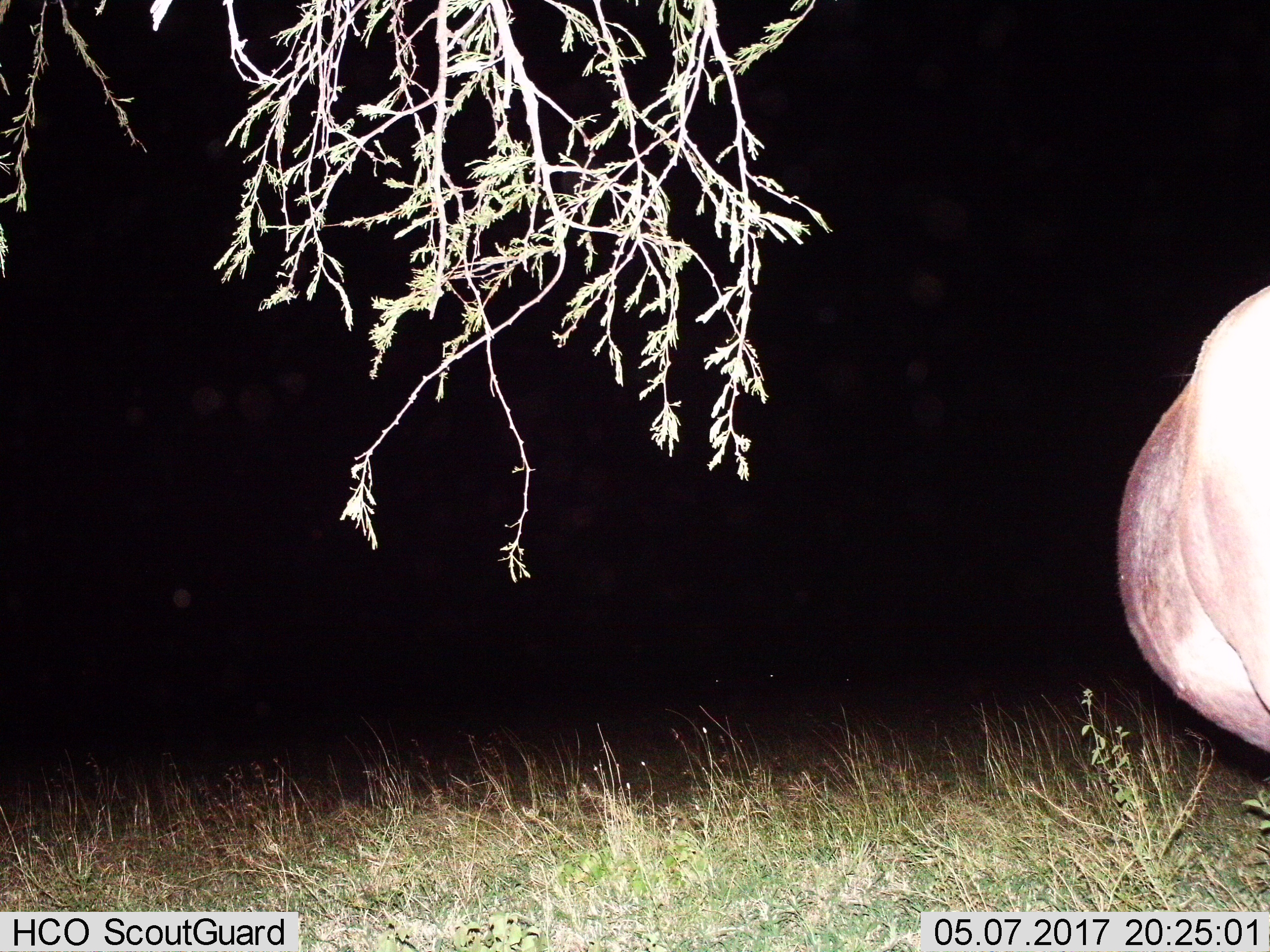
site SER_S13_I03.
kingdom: Animalia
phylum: Chordata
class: Mammalia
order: Artiodactyla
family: Hippopotamidae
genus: Hippopotamus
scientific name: Hippopotamus amphibius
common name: hippopotamus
Hippopotamus (Hippopotamus amphibius), count 1. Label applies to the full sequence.